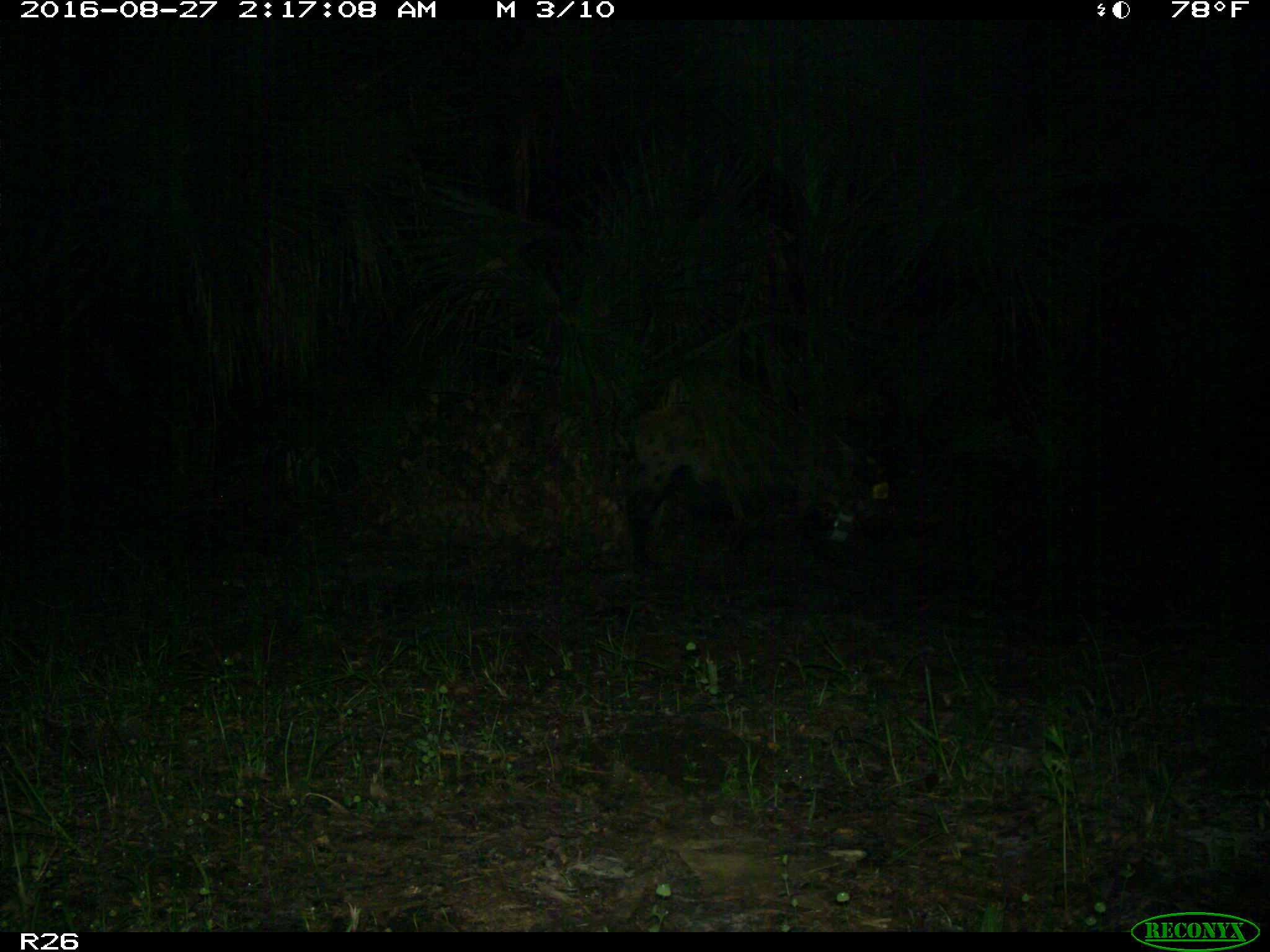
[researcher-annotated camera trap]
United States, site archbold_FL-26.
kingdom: Animalia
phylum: Chordata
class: Mammalia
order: Artiodactyla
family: Suidae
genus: Sus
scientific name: Sus scrofa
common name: wild boar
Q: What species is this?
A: Sus scrofa (wild boar).